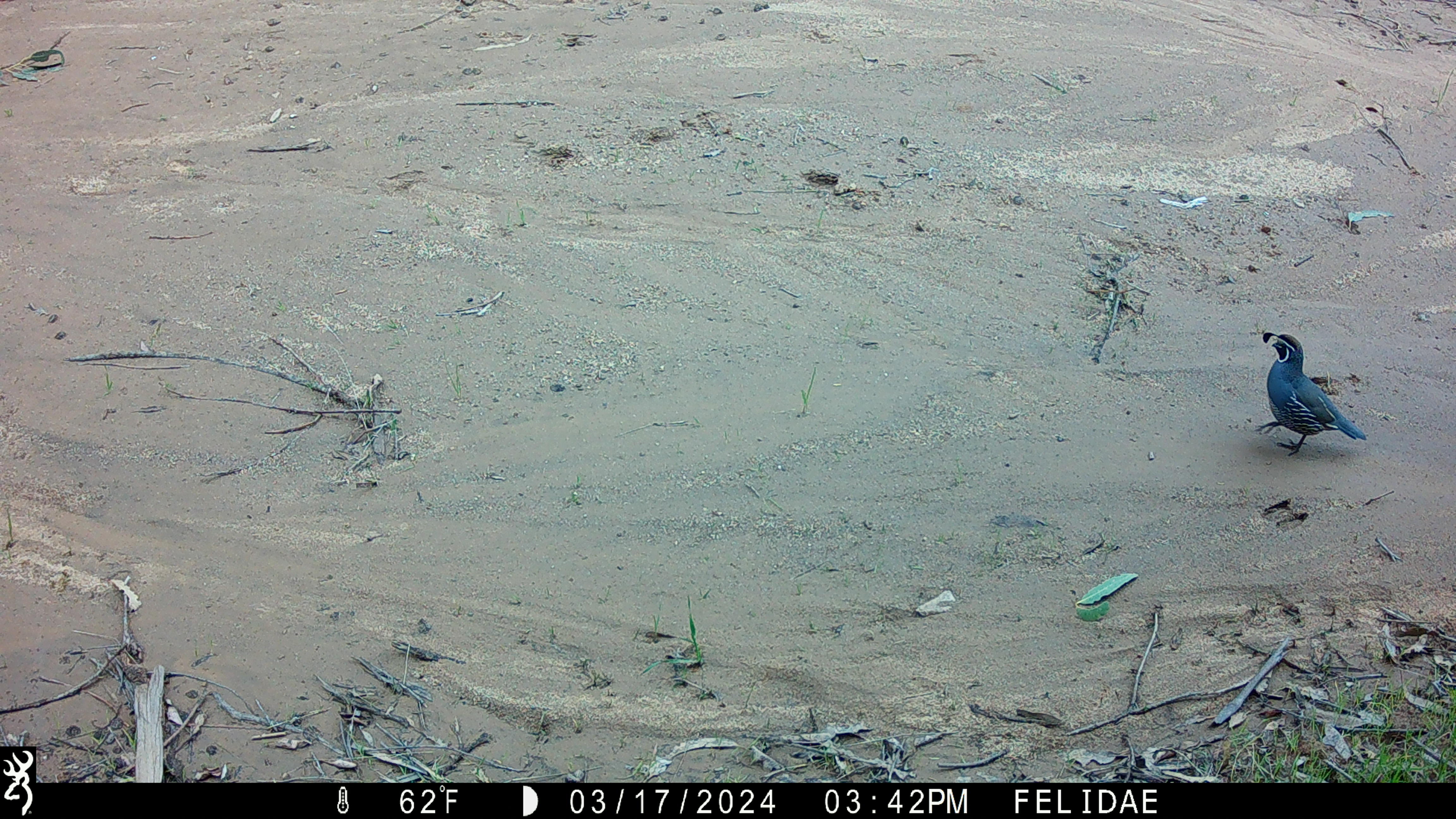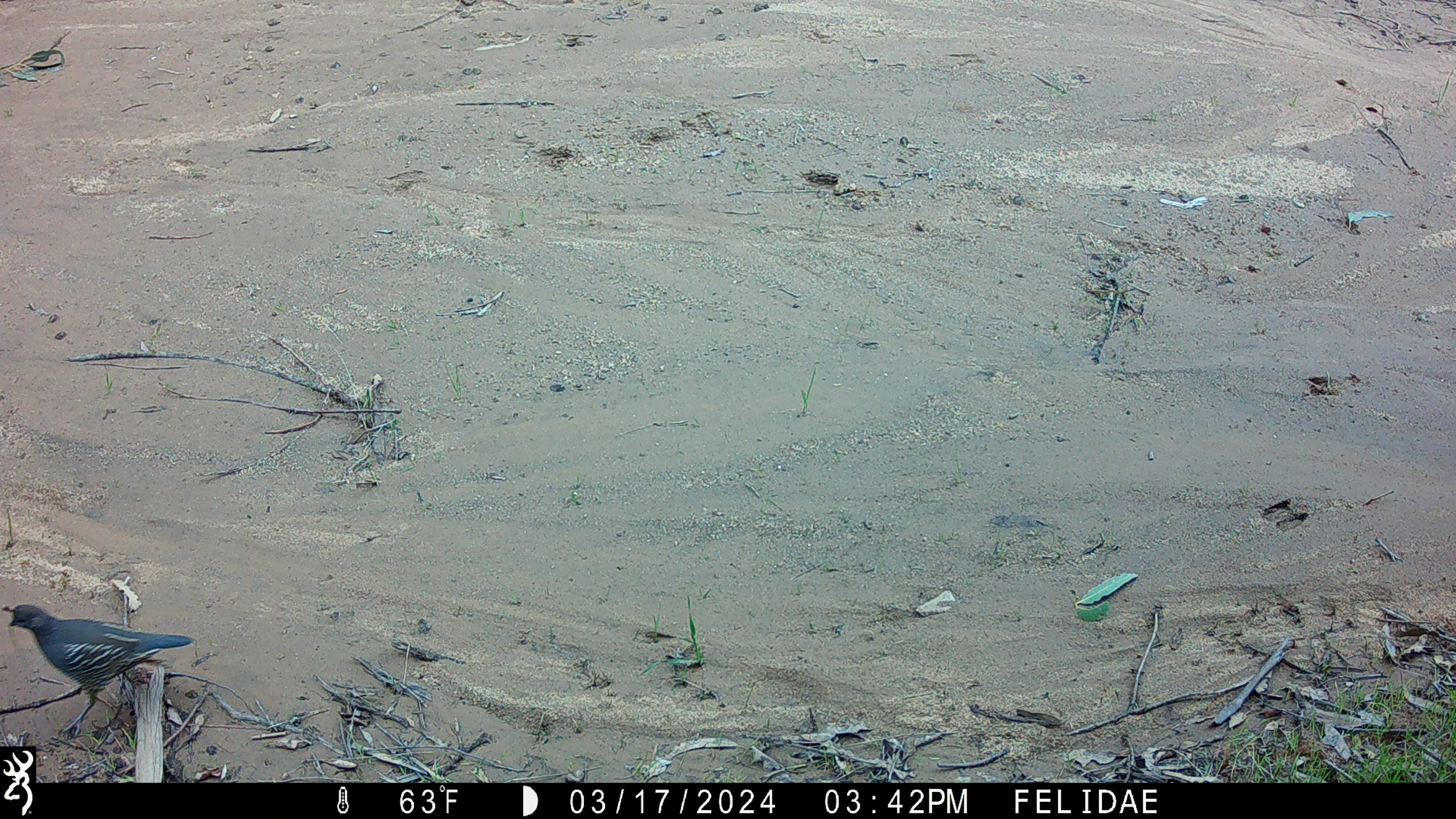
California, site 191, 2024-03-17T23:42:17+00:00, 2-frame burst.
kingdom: Animalia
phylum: Chordata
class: Aves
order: Galliformes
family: Odontophoridae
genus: Callipepla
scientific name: Callipepla californica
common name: california quail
California quail (Callipepla californica).